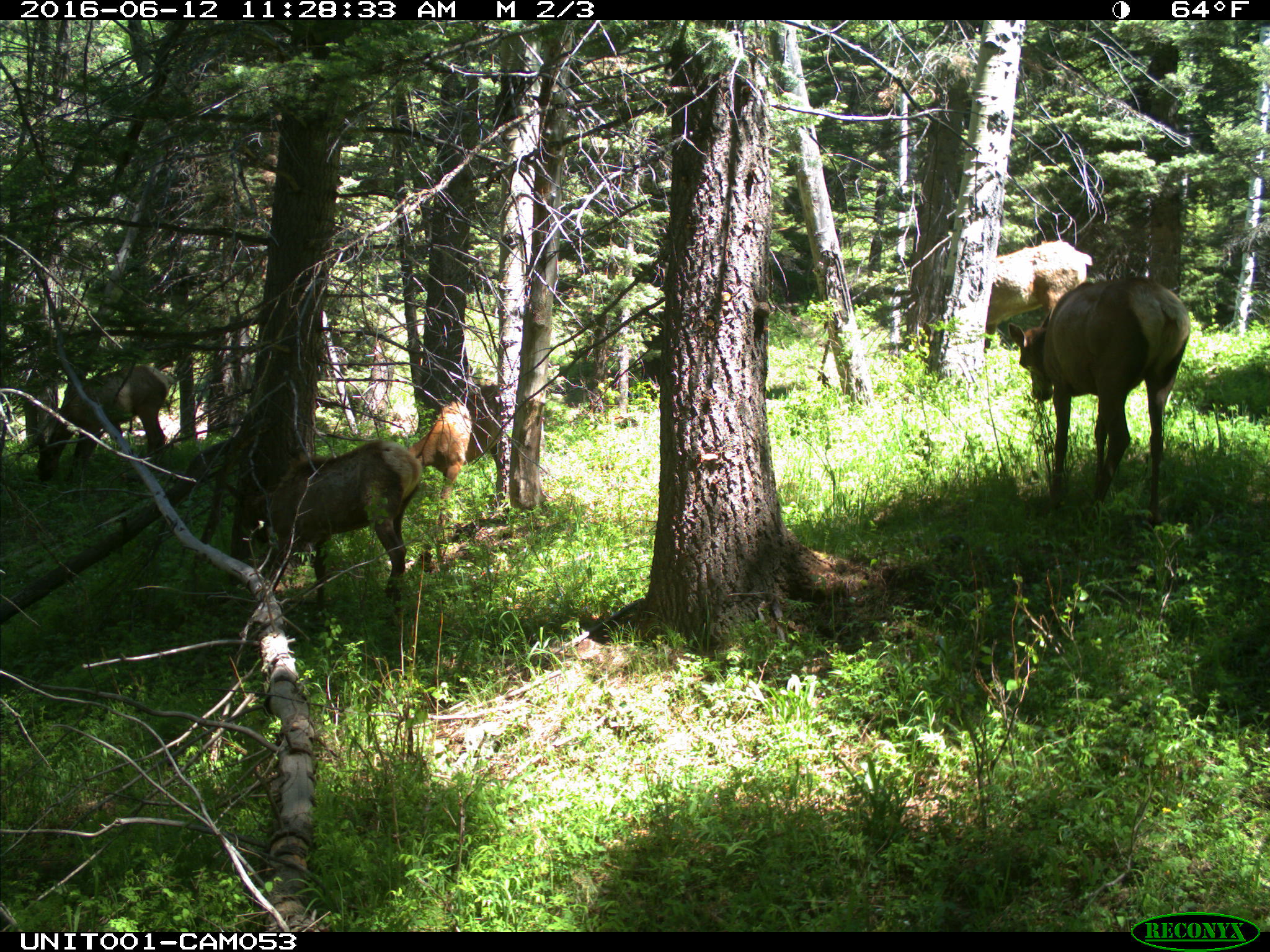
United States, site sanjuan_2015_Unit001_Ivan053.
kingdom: Animalia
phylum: Chordata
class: Mammalia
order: Artiodactyla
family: Cervidae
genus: Cervus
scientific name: Cervus elaphus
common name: red deer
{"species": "Cervus elaphus (red deer)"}